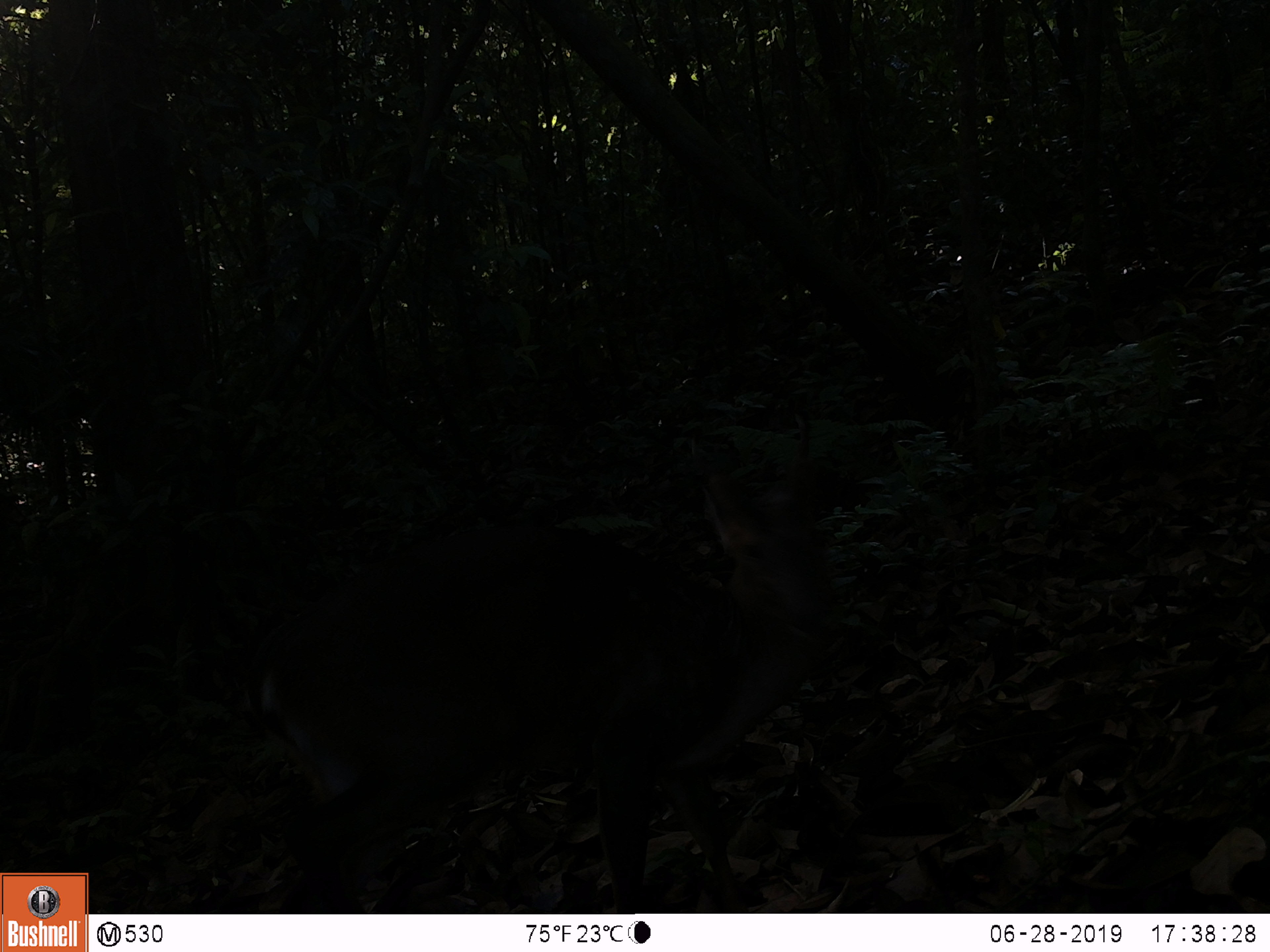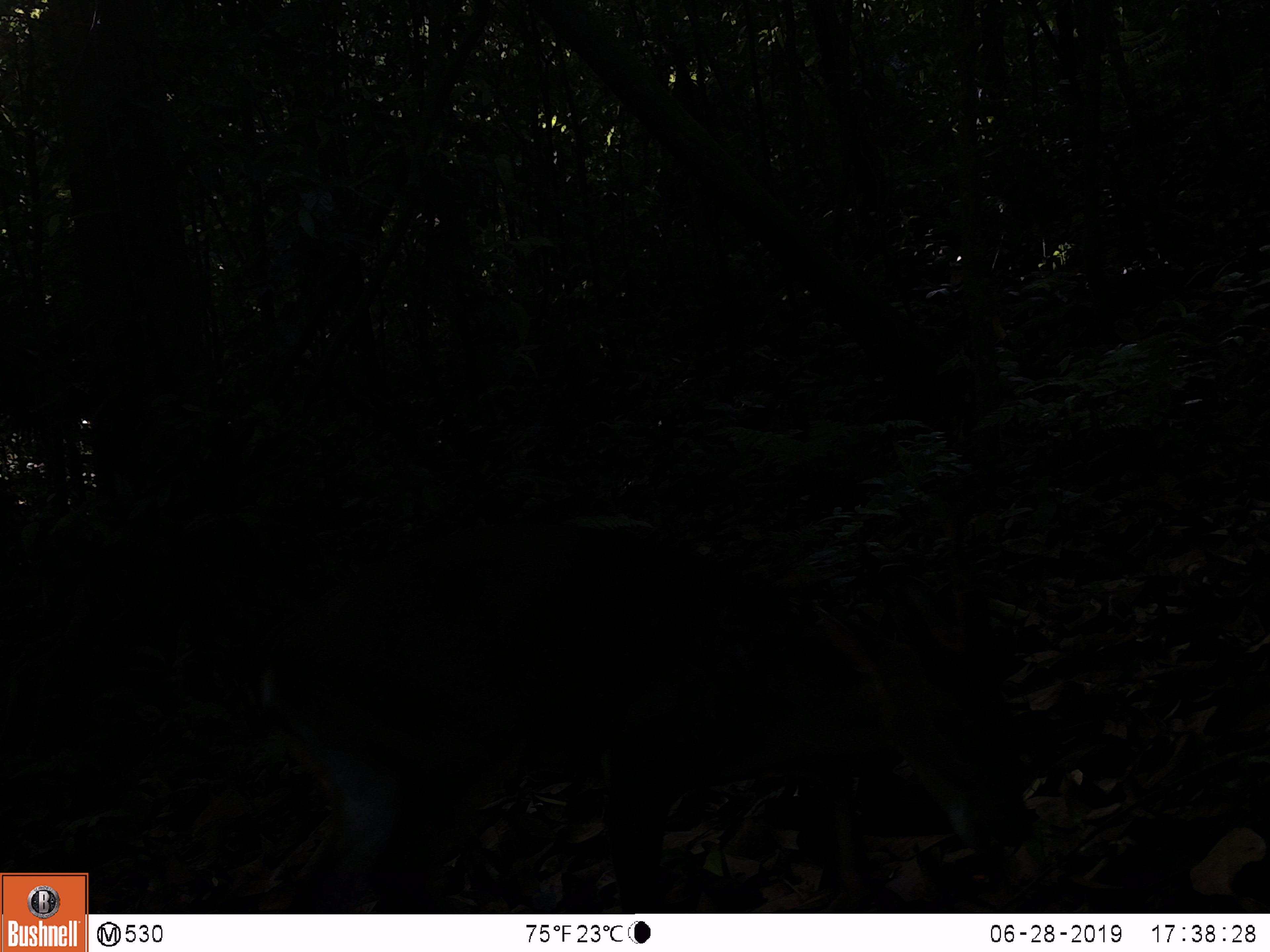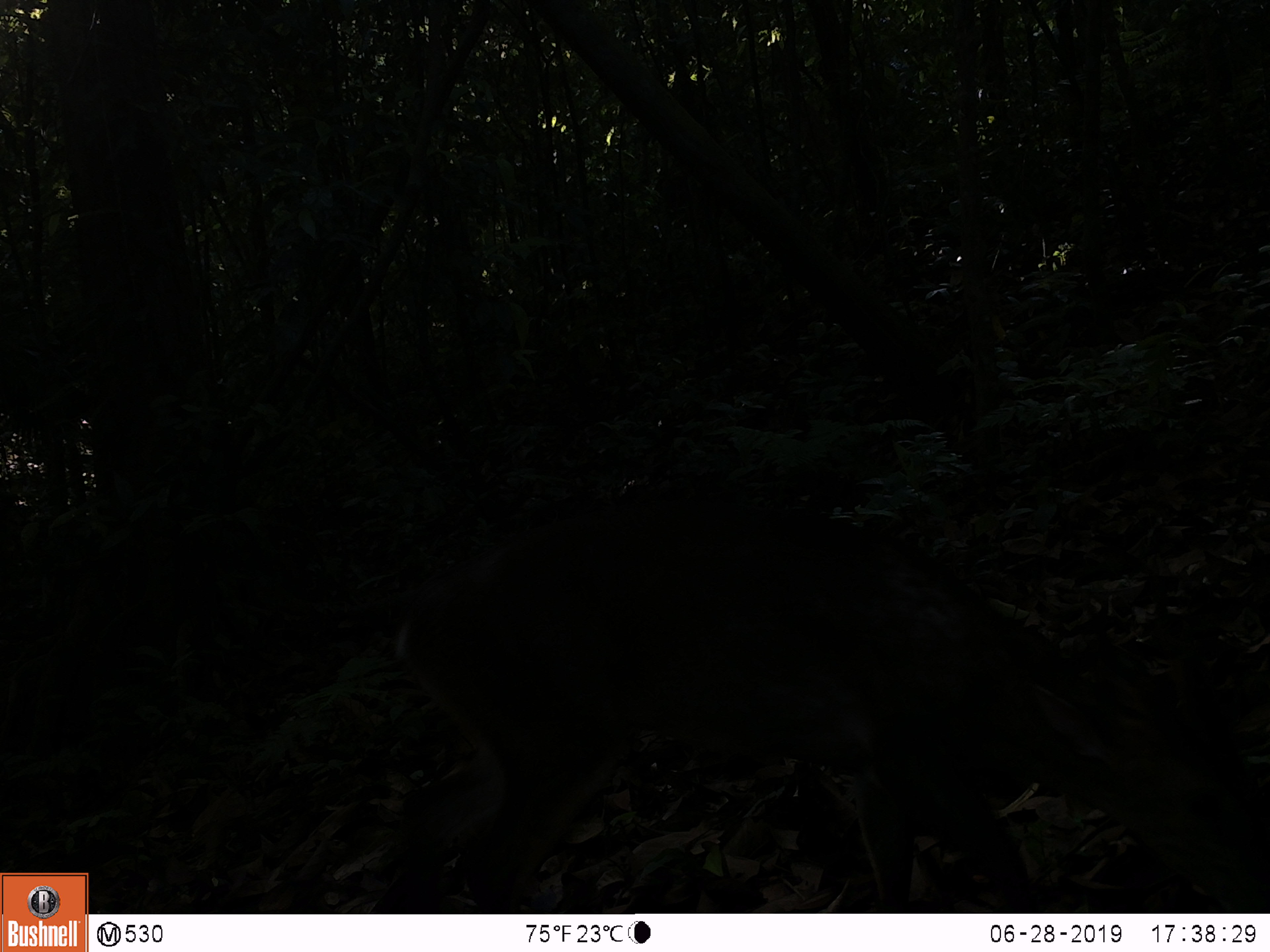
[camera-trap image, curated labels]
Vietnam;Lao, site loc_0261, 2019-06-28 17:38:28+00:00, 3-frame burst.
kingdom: Animalia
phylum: Chordata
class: Mammalia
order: Artiodactyla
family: Cervidae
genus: Muntiacus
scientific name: Muntiacus vuquangensis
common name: large-antlered muntjac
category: large antlered muntjac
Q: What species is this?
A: Large antlered muntjac (large-antlered muntjac) (Muntiacus vuquangensis).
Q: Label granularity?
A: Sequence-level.